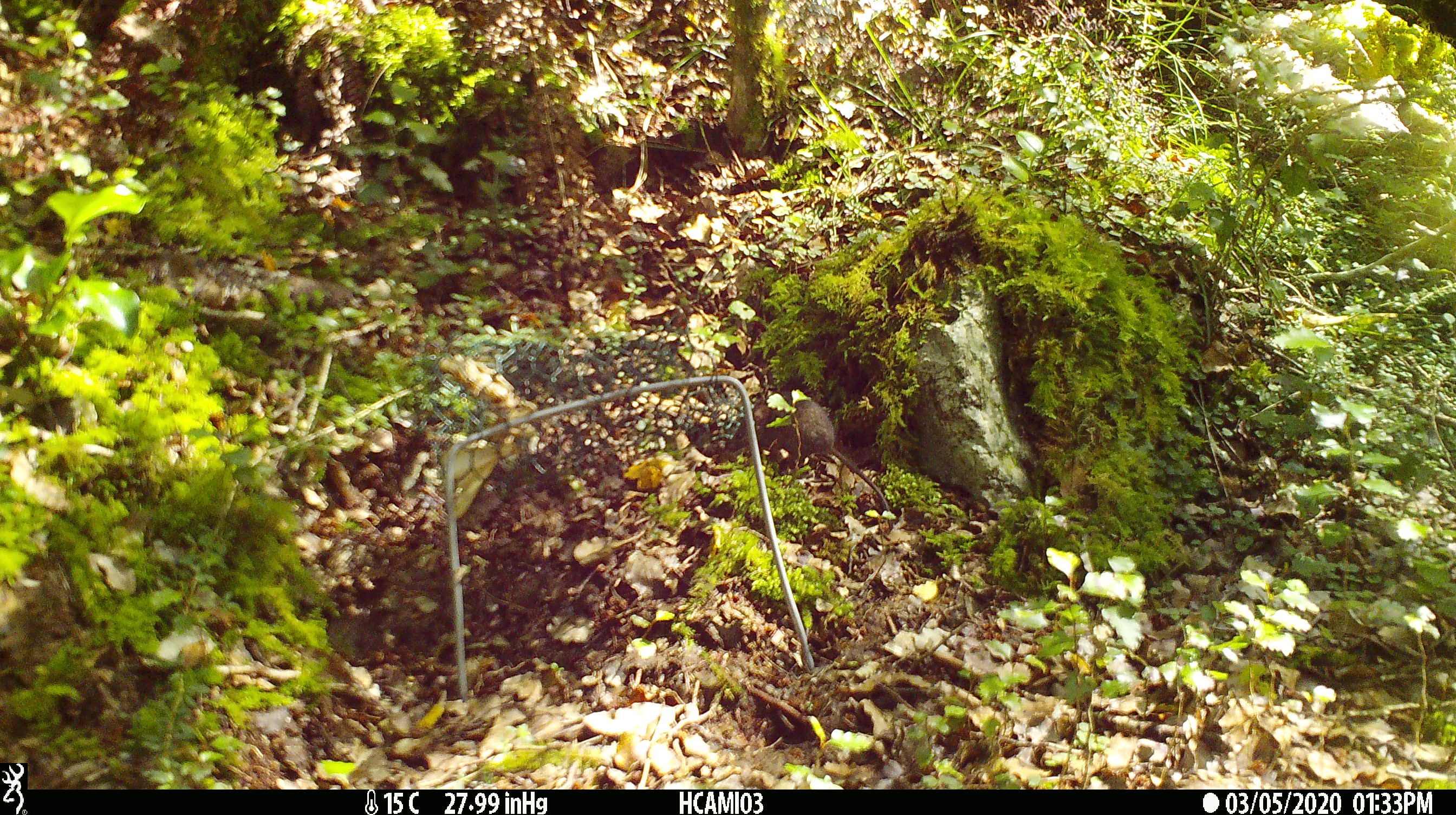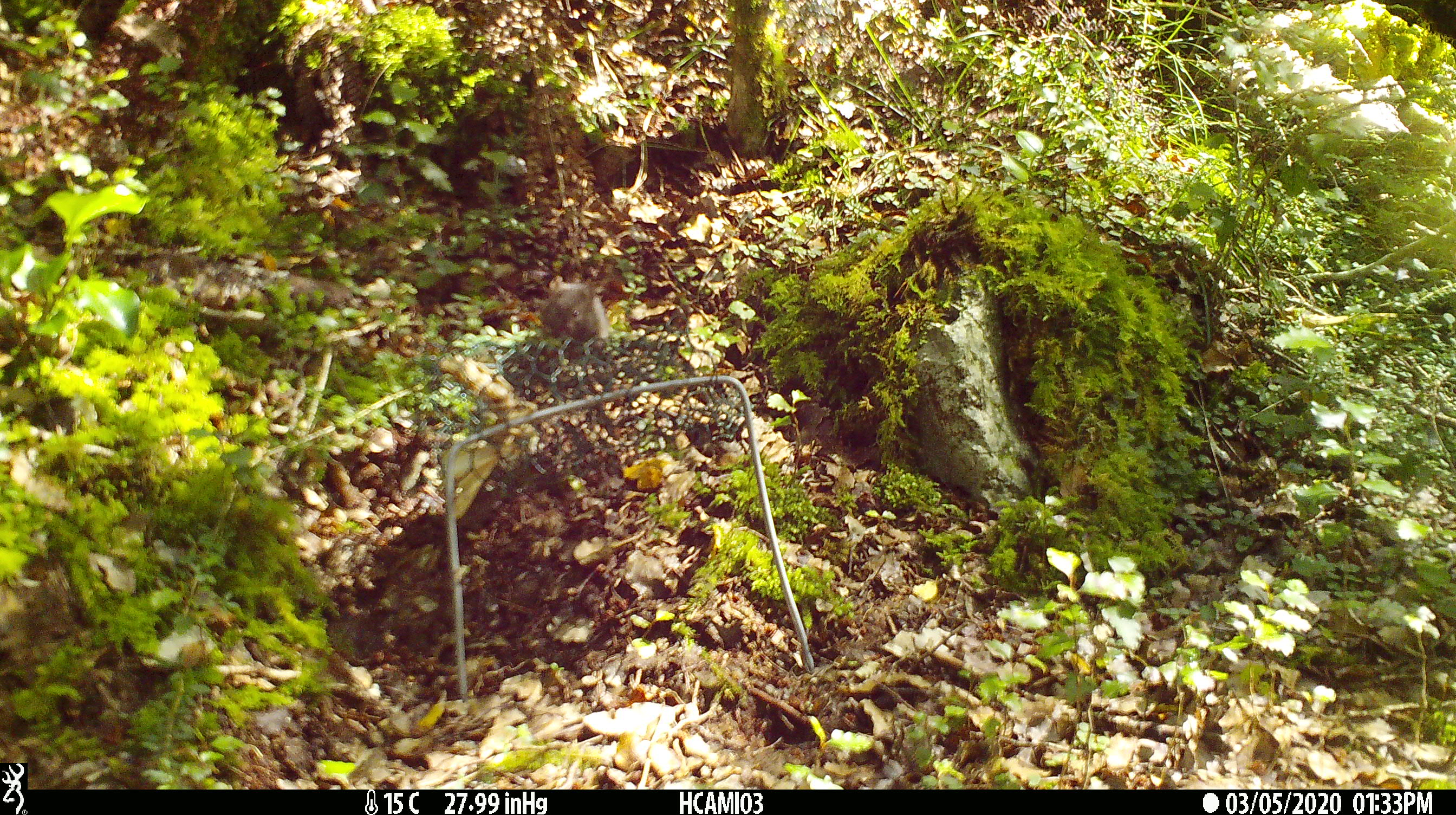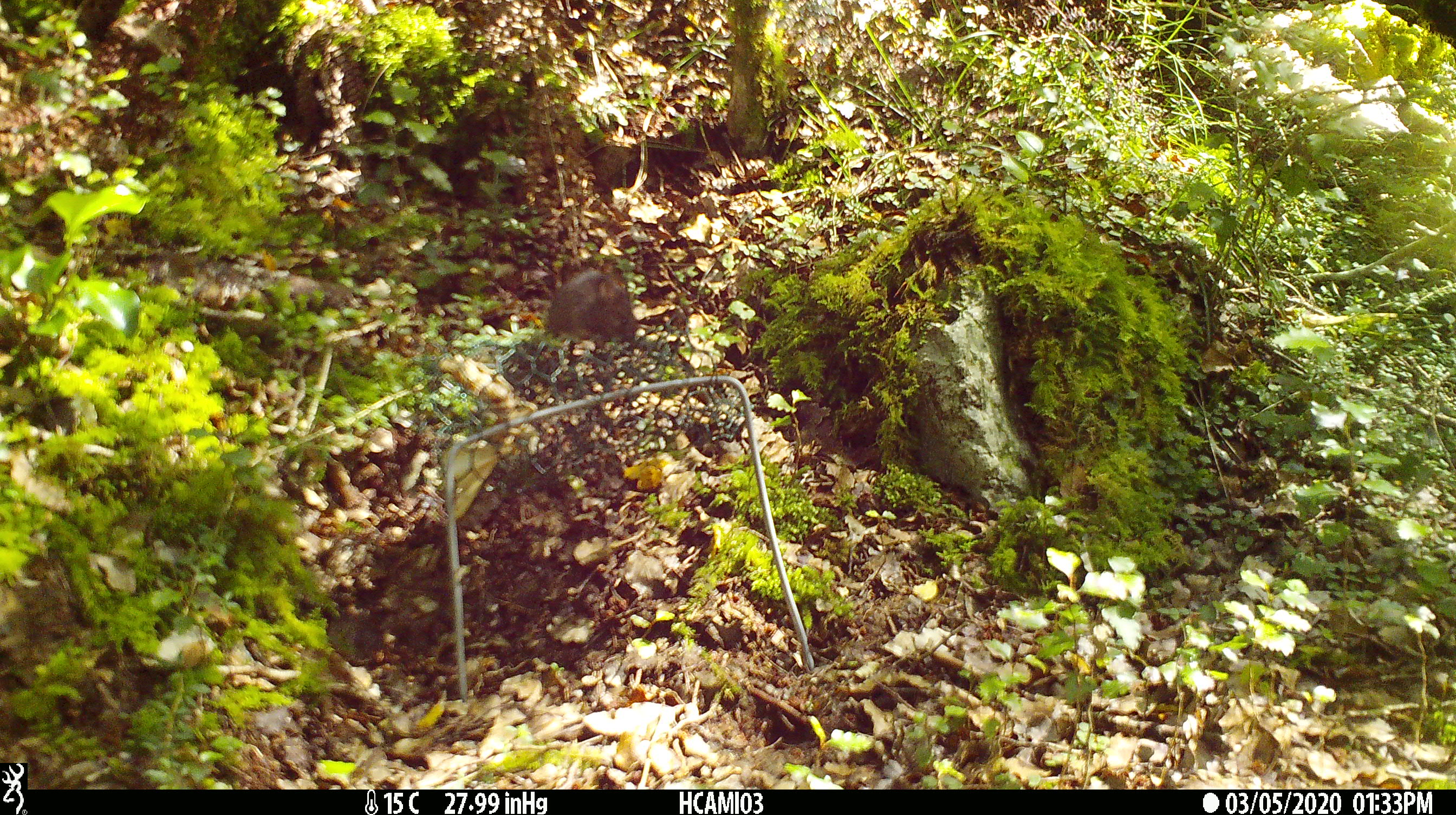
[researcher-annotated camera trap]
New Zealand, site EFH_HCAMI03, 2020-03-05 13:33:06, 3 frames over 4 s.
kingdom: Animalia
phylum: Chordata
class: Mammalia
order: Rodentia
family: Muridae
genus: Mus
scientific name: Mus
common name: mouse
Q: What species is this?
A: Mouse (Mus).